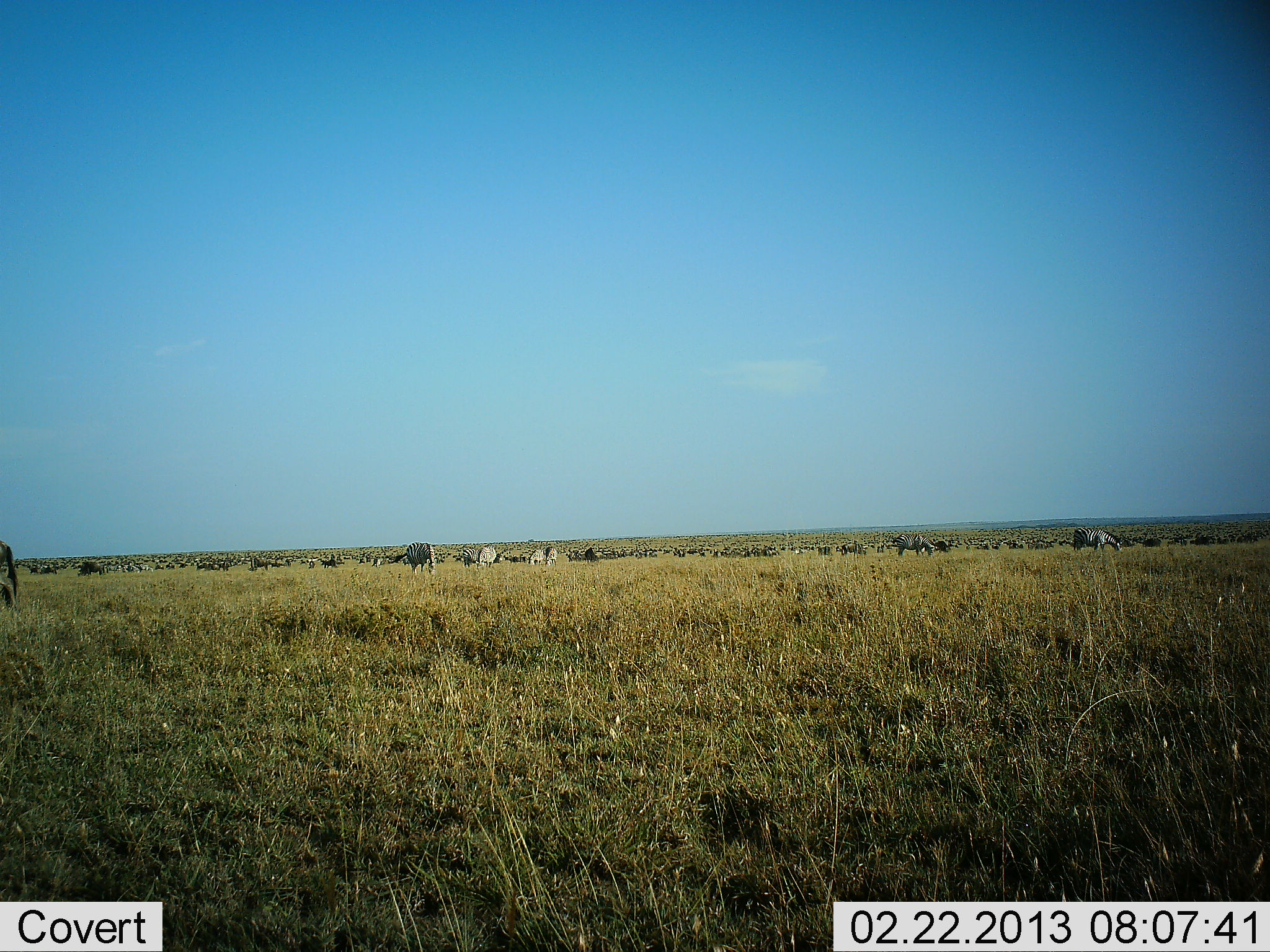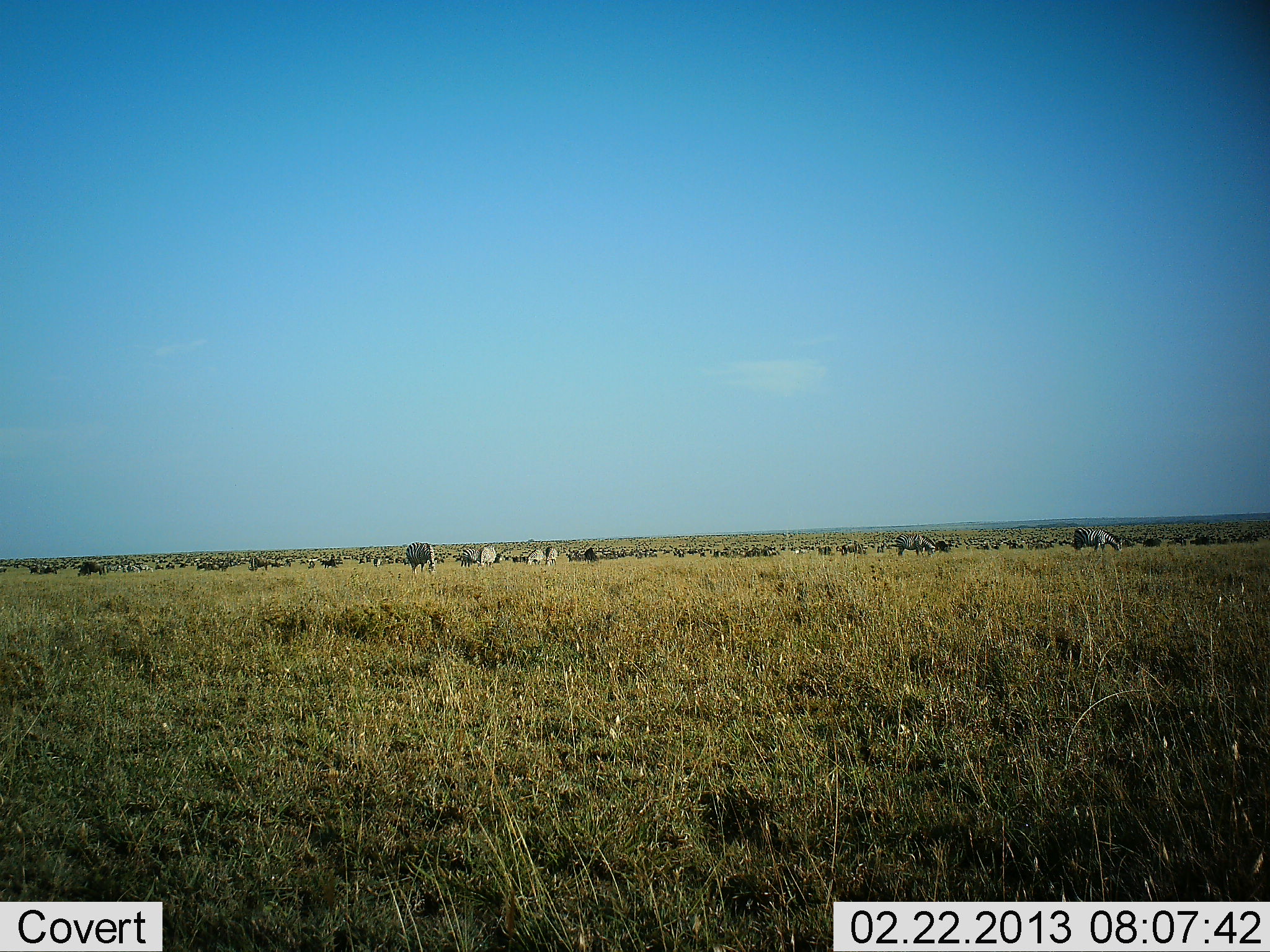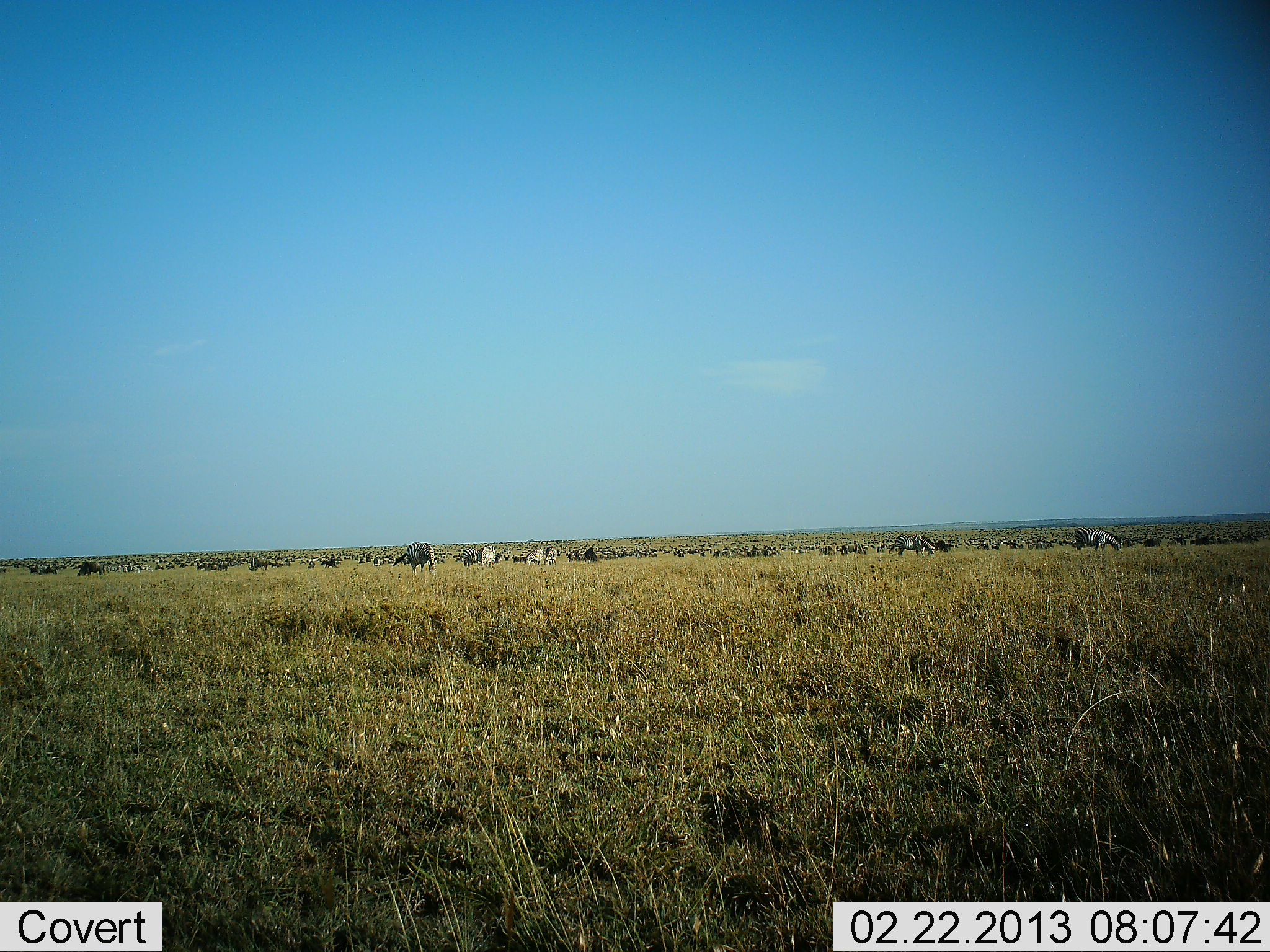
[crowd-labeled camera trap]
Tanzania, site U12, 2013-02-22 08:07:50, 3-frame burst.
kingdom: Animalia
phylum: Chordata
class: Mammalia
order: Perissodactyla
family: Equidae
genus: Equus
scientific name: Equus quagga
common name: plains zebra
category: zebra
Zebra (plains zebra) (Equus quagga), count 11-50. Behavior (volunteer vote fractions): standing 28%, resting 6%, moving 17%, interacting 6%. Young present (vote fraction): 0%. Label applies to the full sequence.